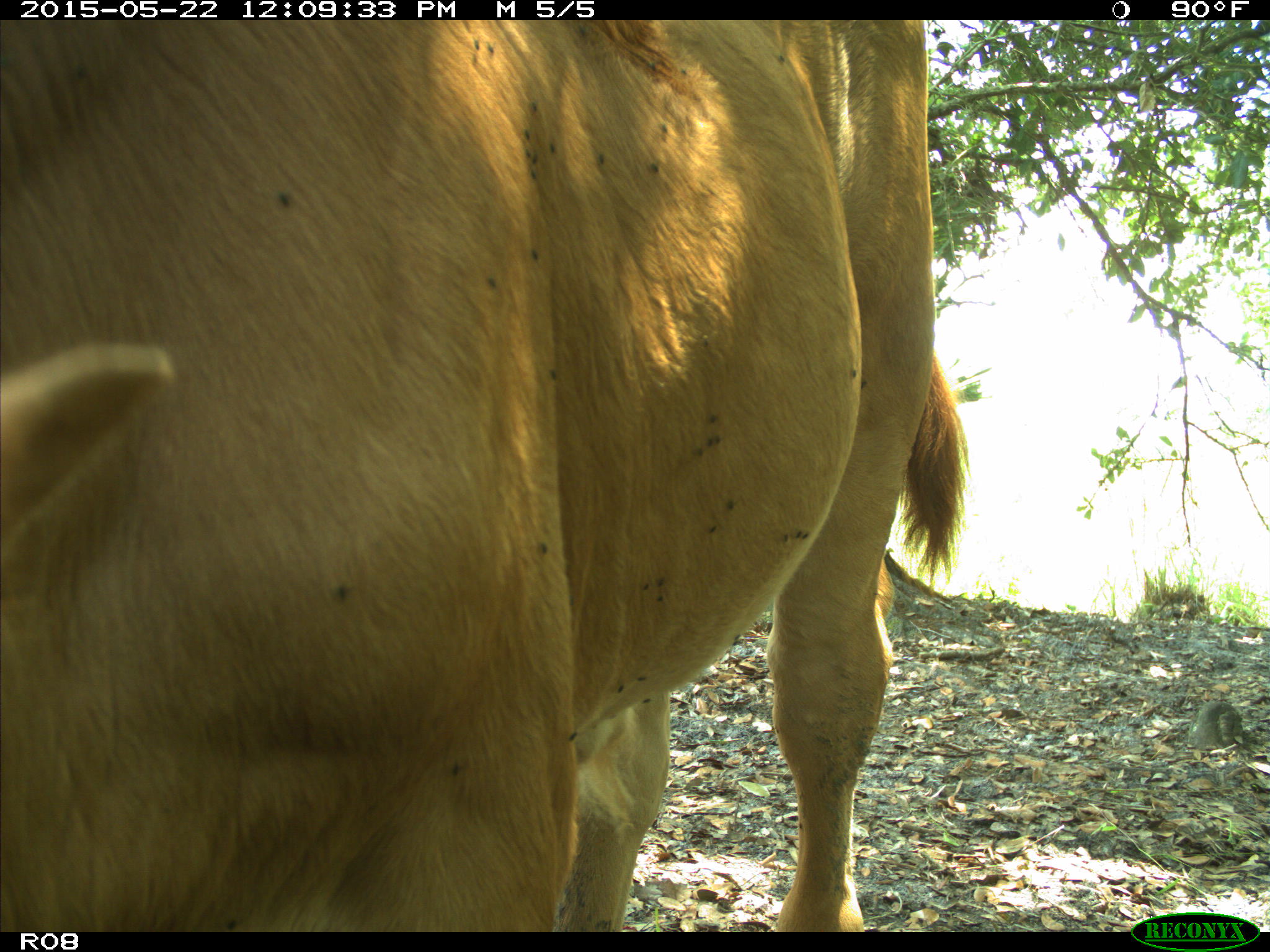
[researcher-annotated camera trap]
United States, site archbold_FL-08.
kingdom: Animalia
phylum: Chordata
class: Mammalia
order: Artiodactyla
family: Bovidae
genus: Bos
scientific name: Bos taurus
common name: domestic cow